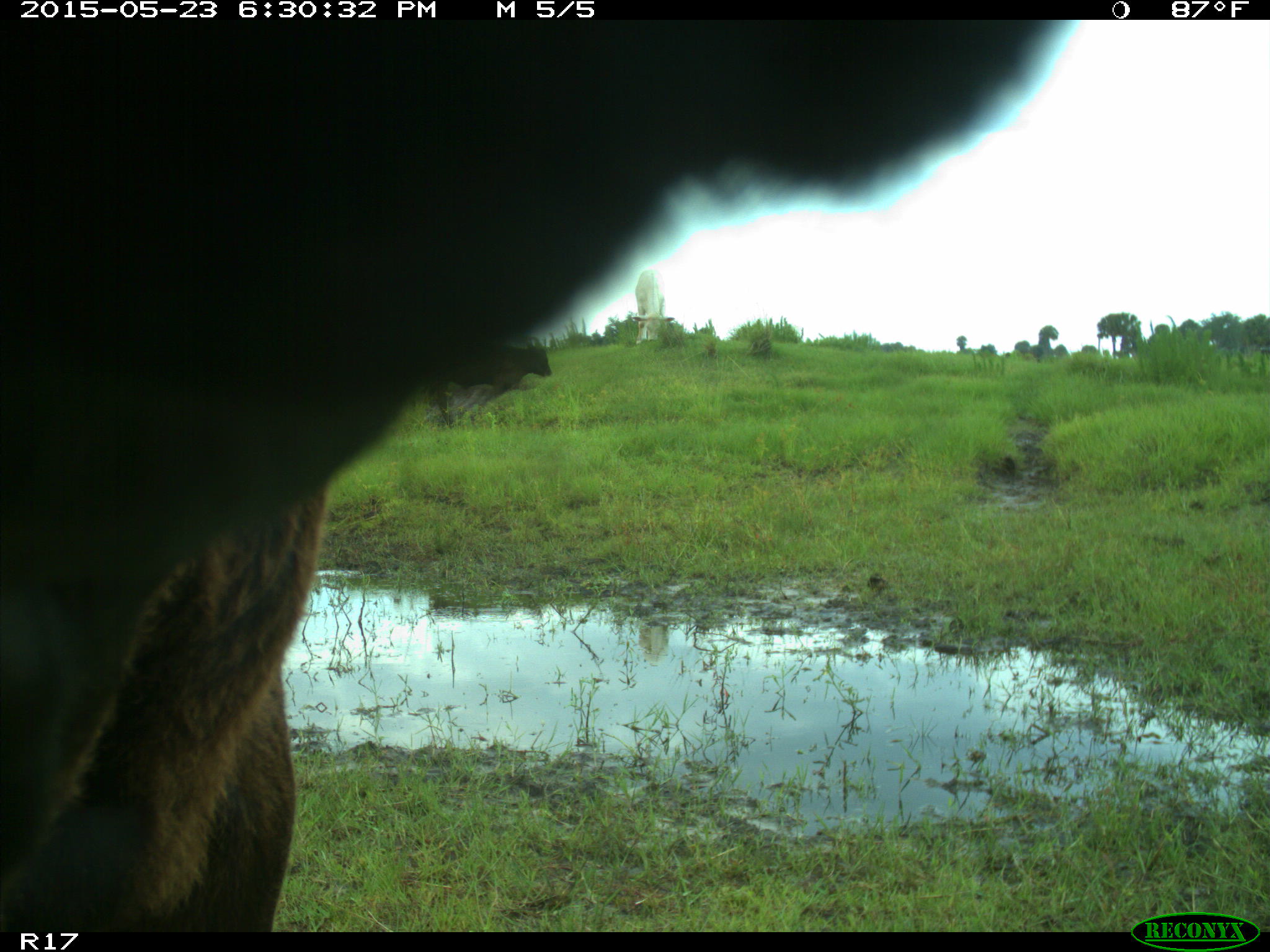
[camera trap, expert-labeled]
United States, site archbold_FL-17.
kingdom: Animalia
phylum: Chordata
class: Mammalia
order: Artiodactyla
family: Bovidae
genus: Bos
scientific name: Bos taurus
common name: domestic cow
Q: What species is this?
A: Bos taurus (domestic cow).